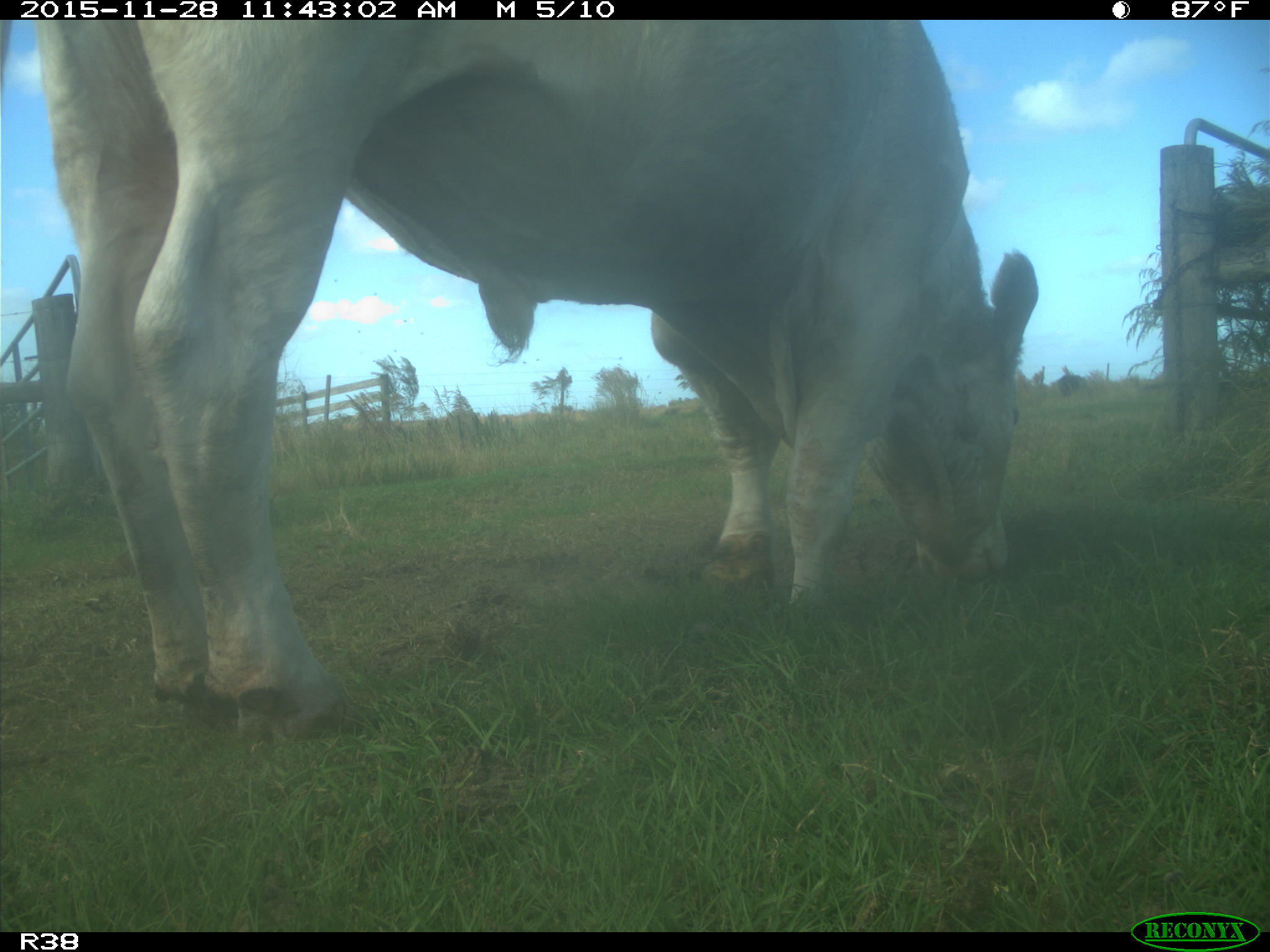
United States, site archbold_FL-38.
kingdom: Animalia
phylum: Chordata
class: Mammalia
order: Artiodactyla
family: Bovidae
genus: Bos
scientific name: Bos taurus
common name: domestic cow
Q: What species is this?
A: Bos taurus (domestic cow).